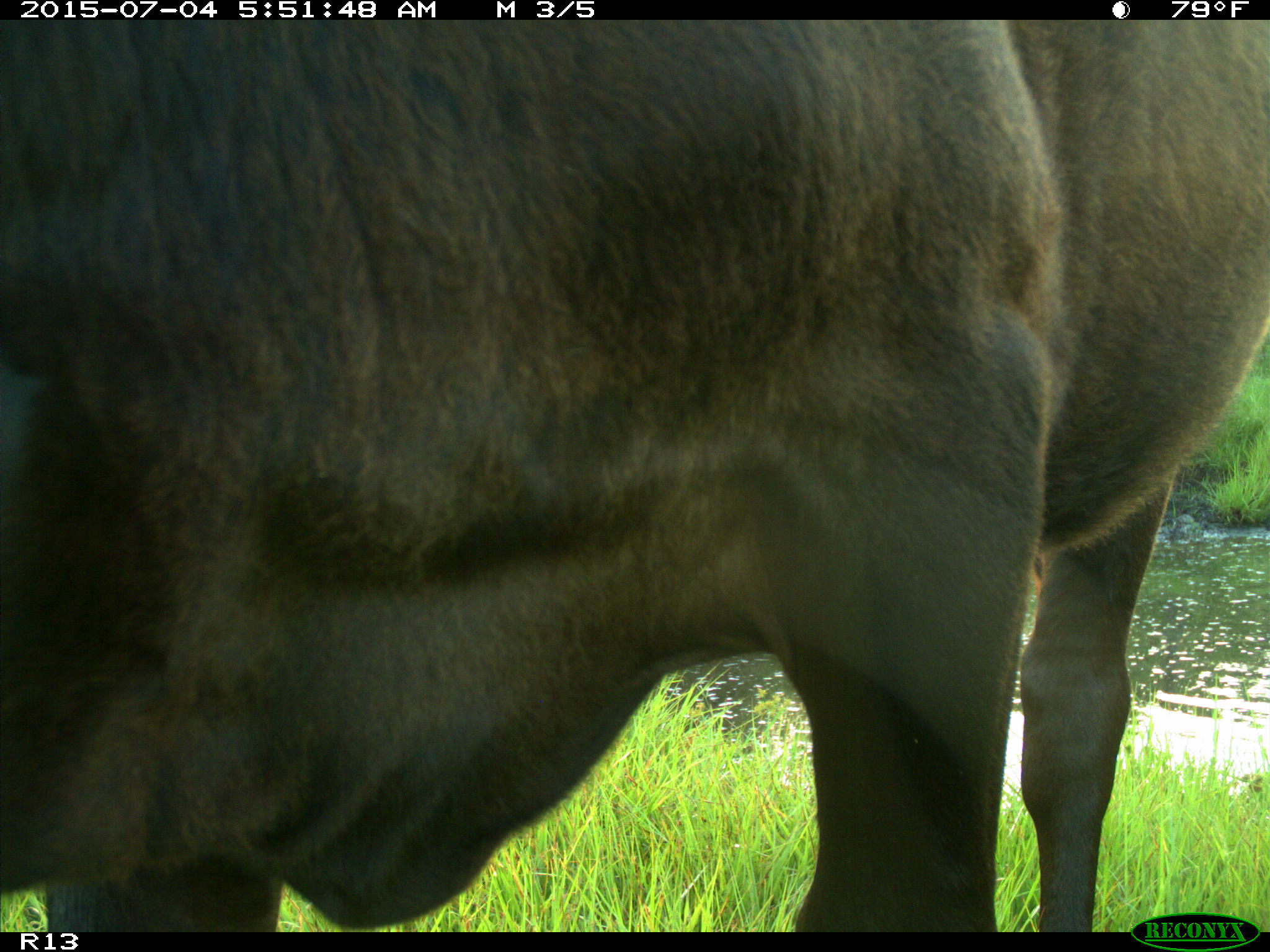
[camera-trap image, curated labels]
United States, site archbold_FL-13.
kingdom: Animalia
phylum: Chordata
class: Mammalia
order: Artiodactyla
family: Bovidae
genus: Bos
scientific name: Bos taurus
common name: domestic cow